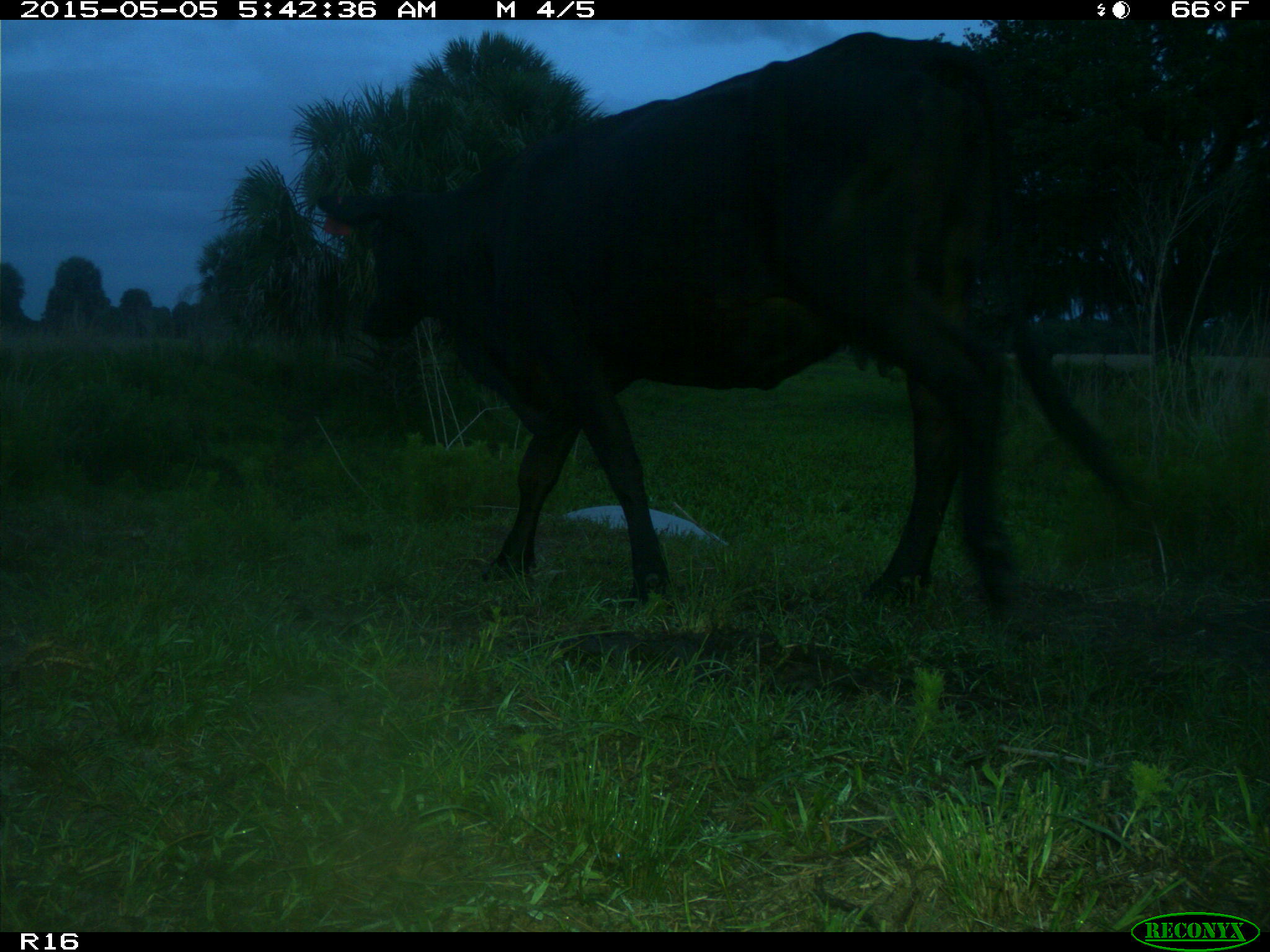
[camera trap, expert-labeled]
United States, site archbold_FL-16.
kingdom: Animalia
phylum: Chordata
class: Mammalia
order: Artiodactyla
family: Bovidae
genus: Bos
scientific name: Bos taurus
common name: domestic cow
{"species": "Bos taurus (domestic cow)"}